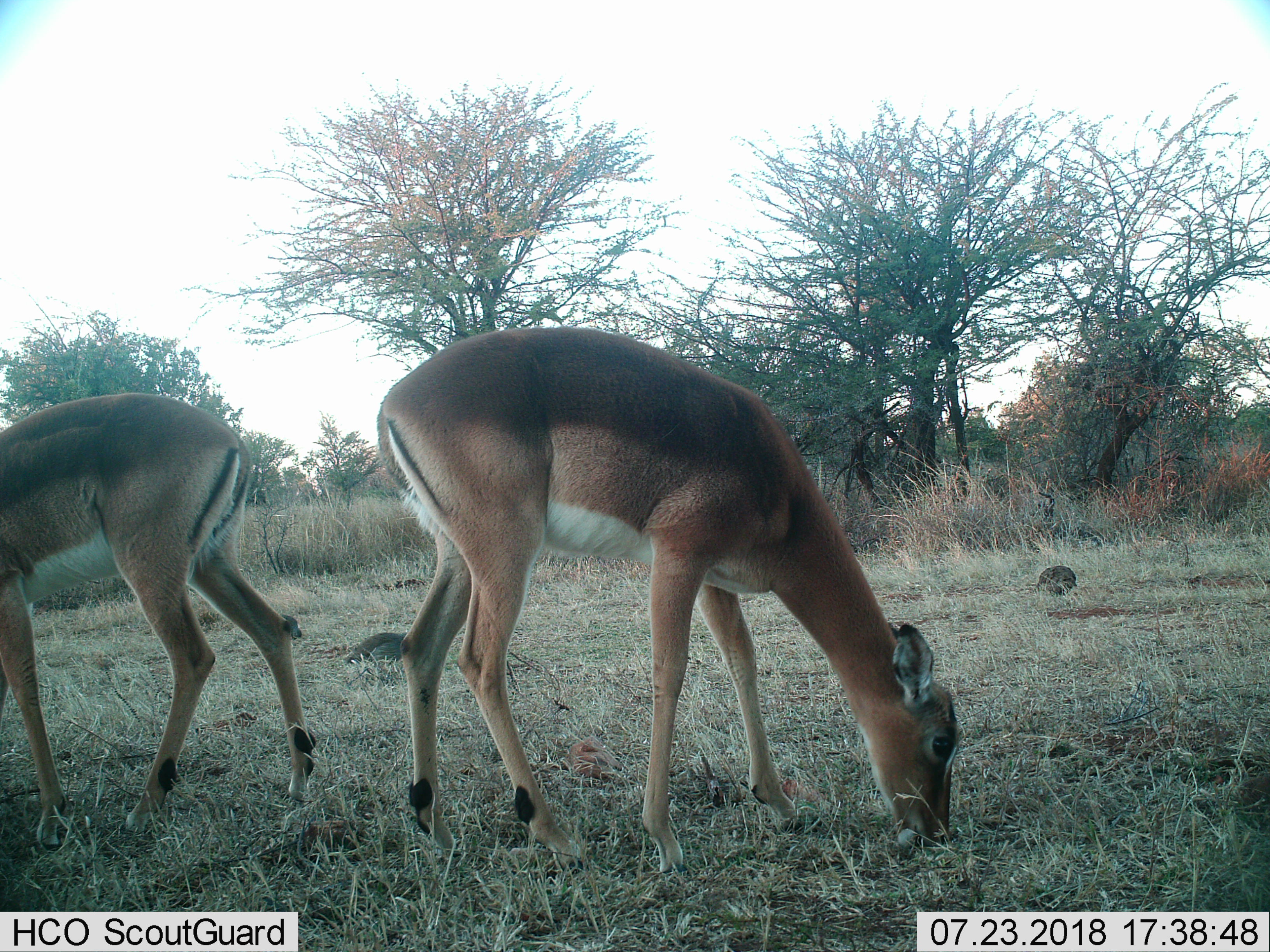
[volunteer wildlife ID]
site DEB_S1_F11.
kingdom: Animalia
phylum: Chordata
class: Mammalia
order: Artiodactyla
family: Bovidae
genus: Aepyceros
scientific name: Aepyceros melampus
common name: impala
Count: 2.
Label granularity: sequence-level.